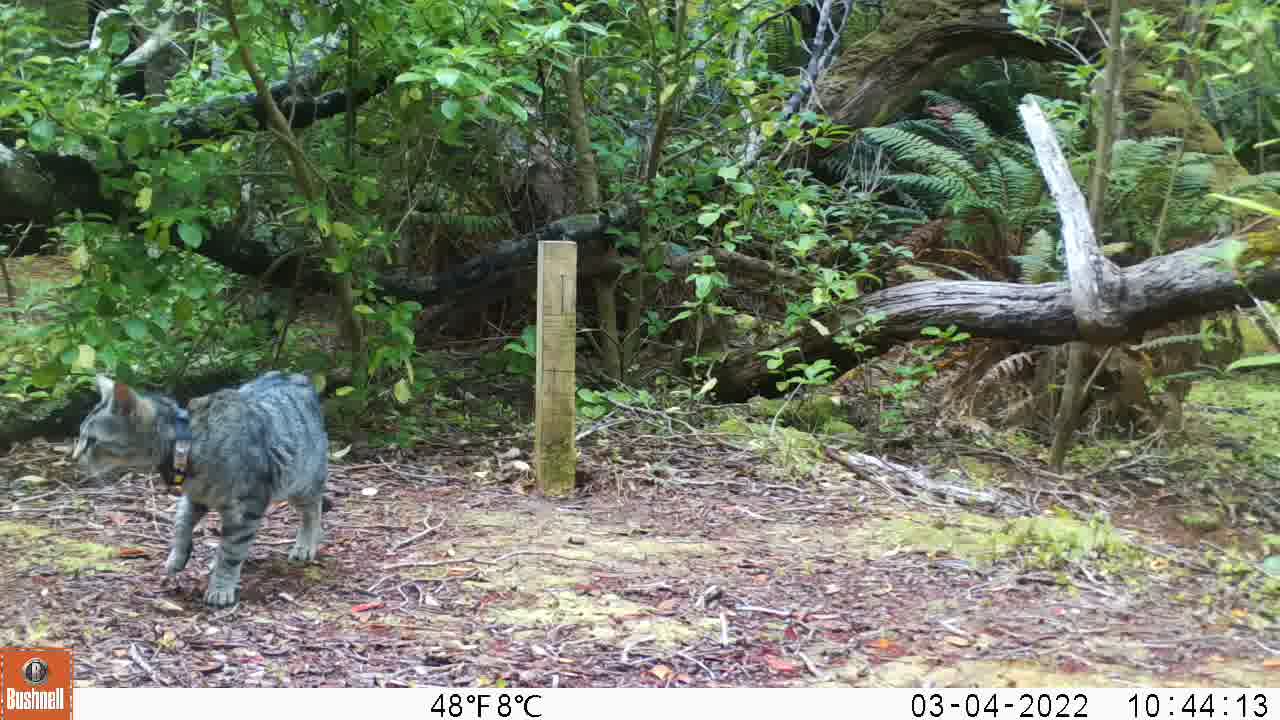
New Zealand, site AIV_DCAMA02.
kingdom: Animalia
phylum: Chordata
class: Mammalia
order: Carnivora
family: Felidae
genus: Felis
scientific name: Felis catus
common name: domestic cat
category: cat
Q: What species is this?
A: Cat (domestic cat) (Felis catus).